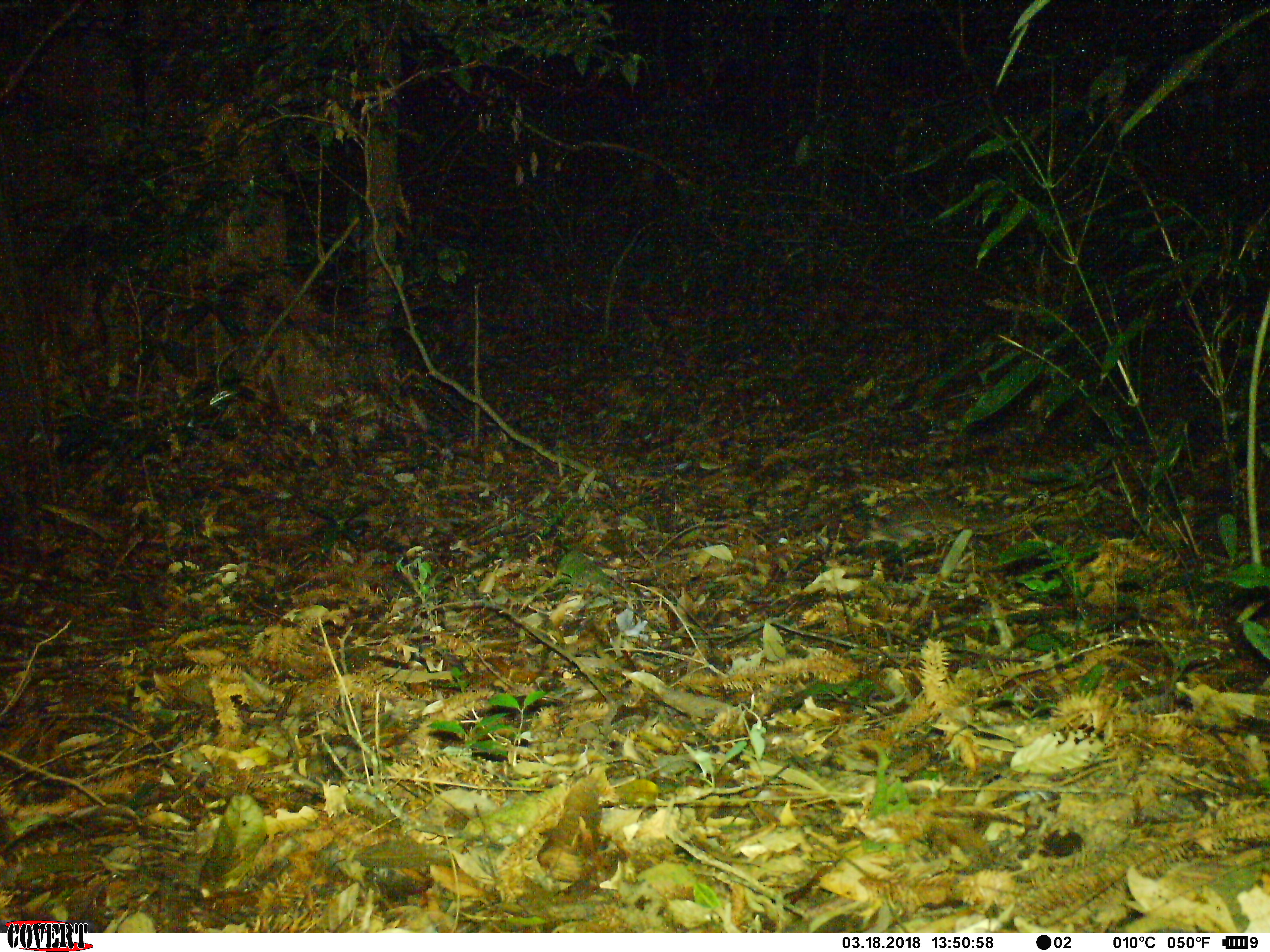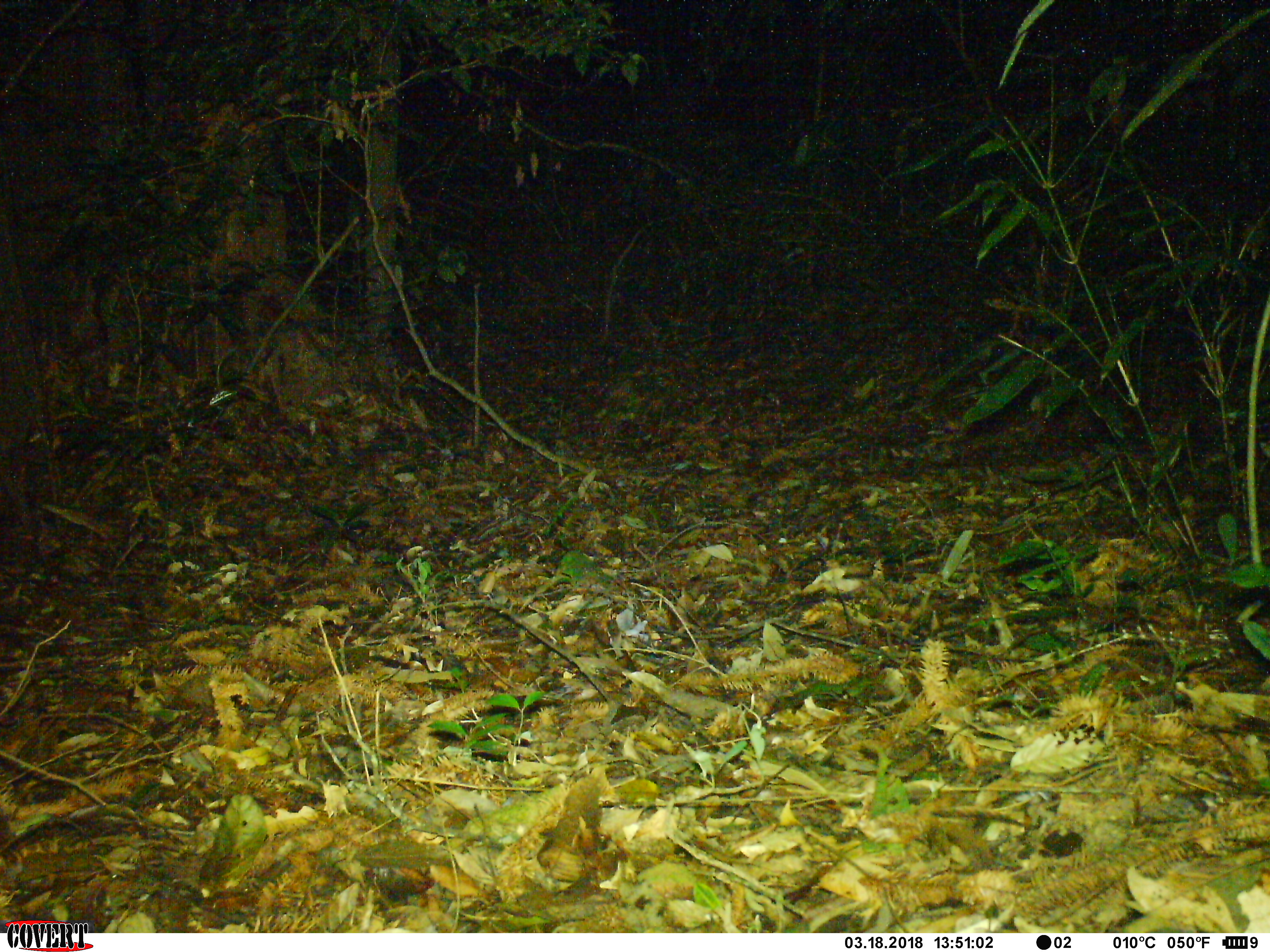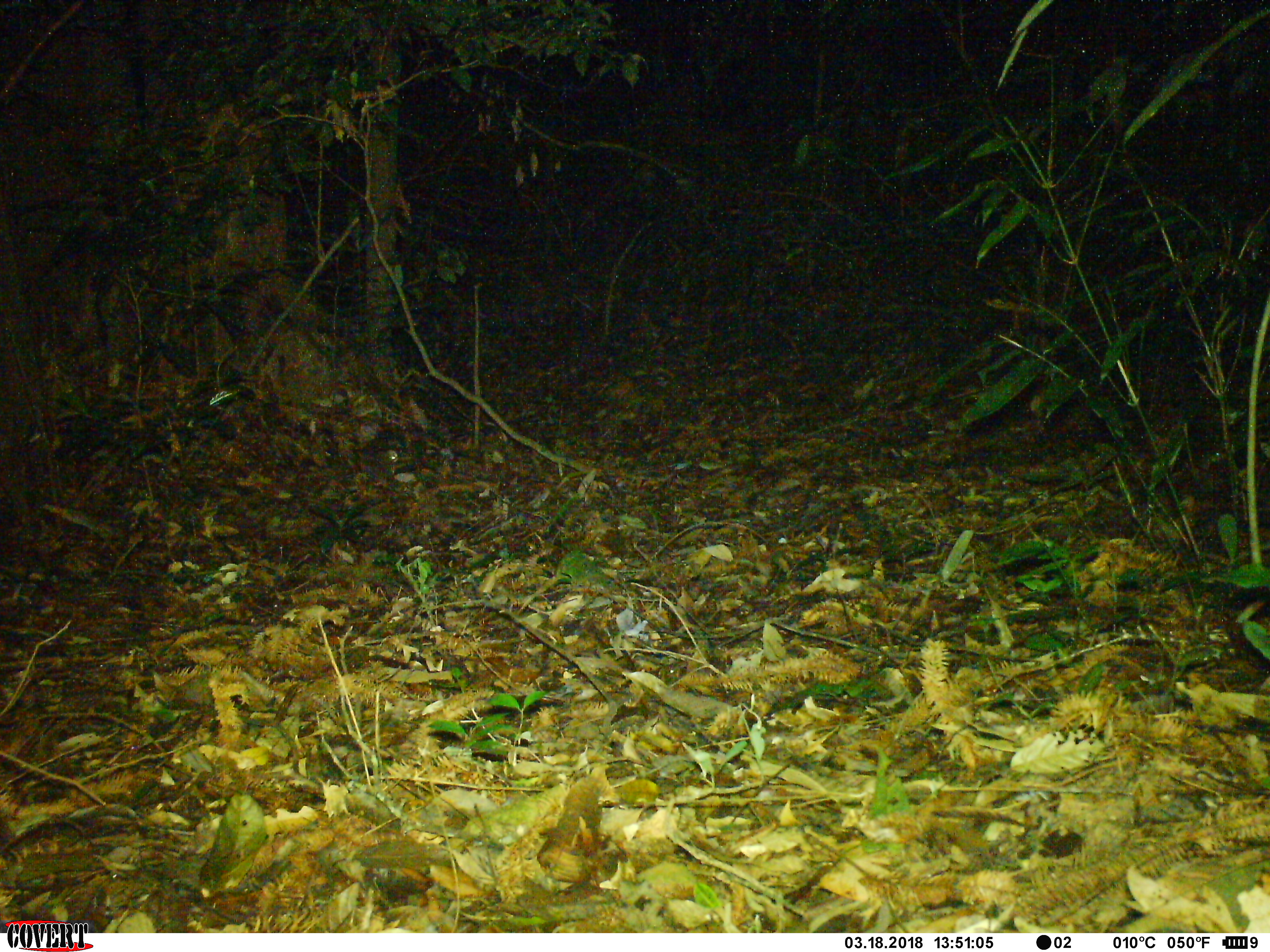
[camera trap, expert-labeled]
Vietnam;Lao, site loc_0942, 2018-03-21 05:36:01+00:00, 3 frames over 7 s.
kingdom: Animalia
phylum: Chordata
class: Mammalia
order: Carnivora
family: Mustelidae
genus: Melogale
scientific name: Melogale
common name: ferret badger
Ferret badger (Melogale). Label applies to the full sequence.